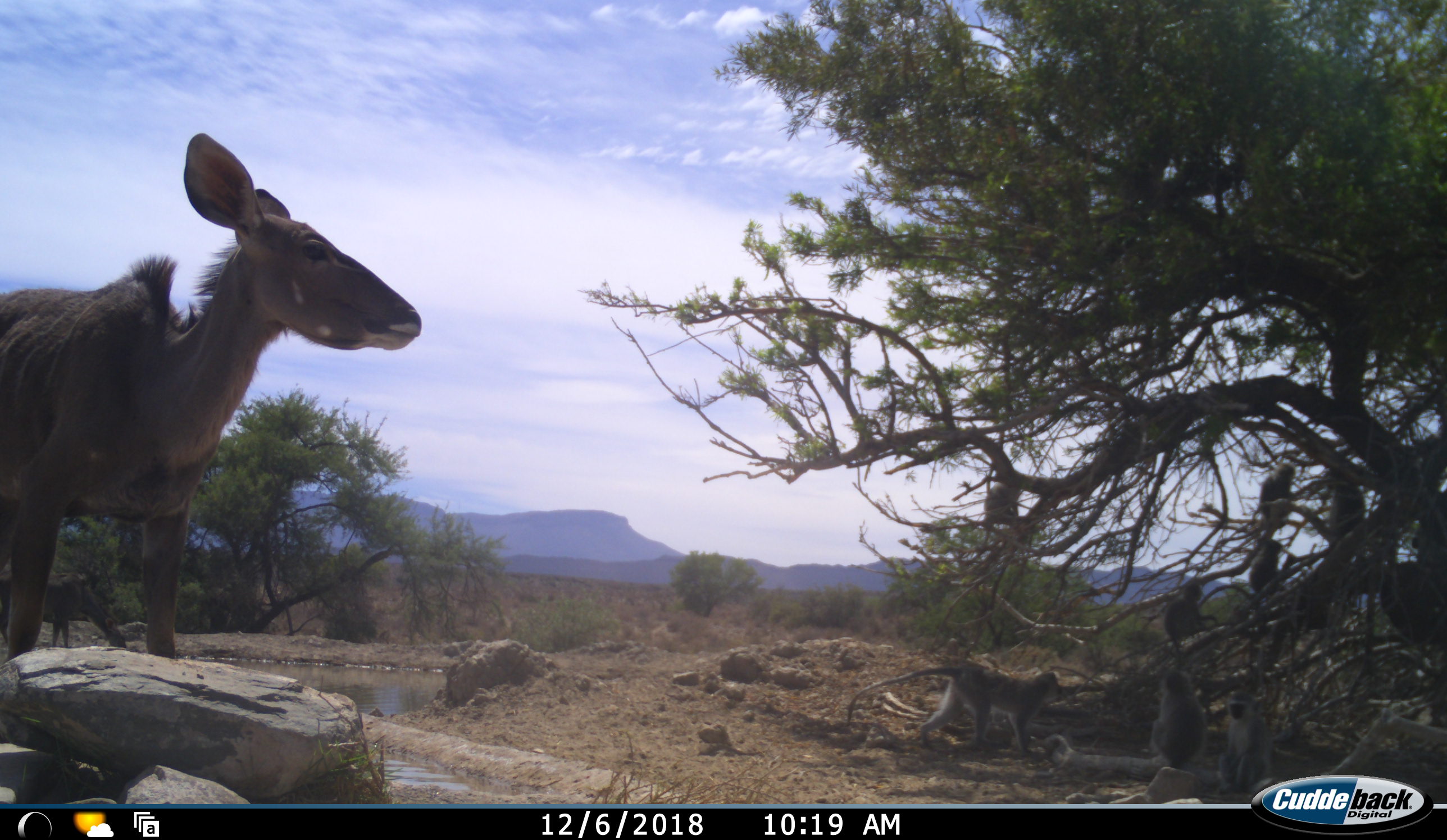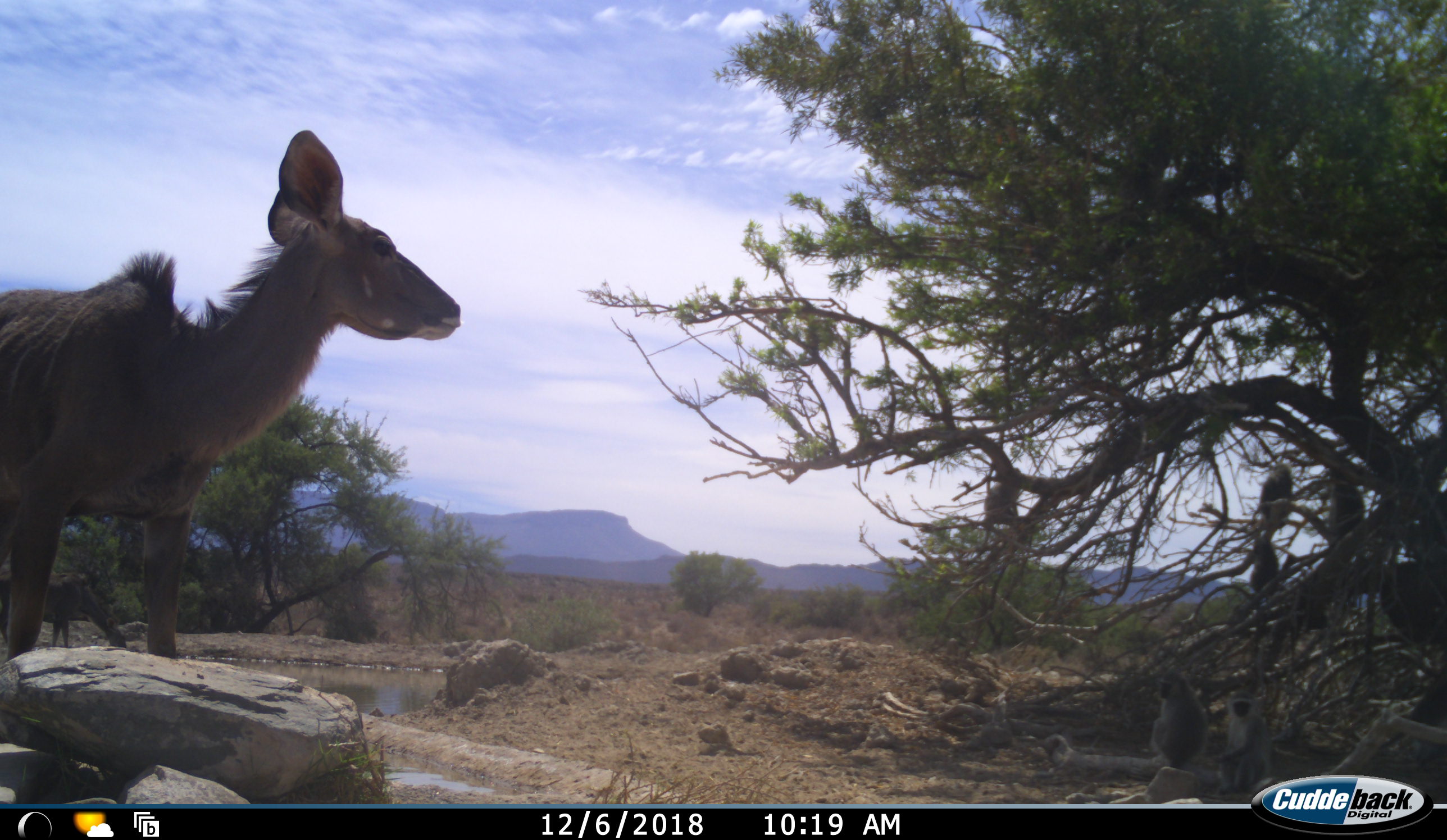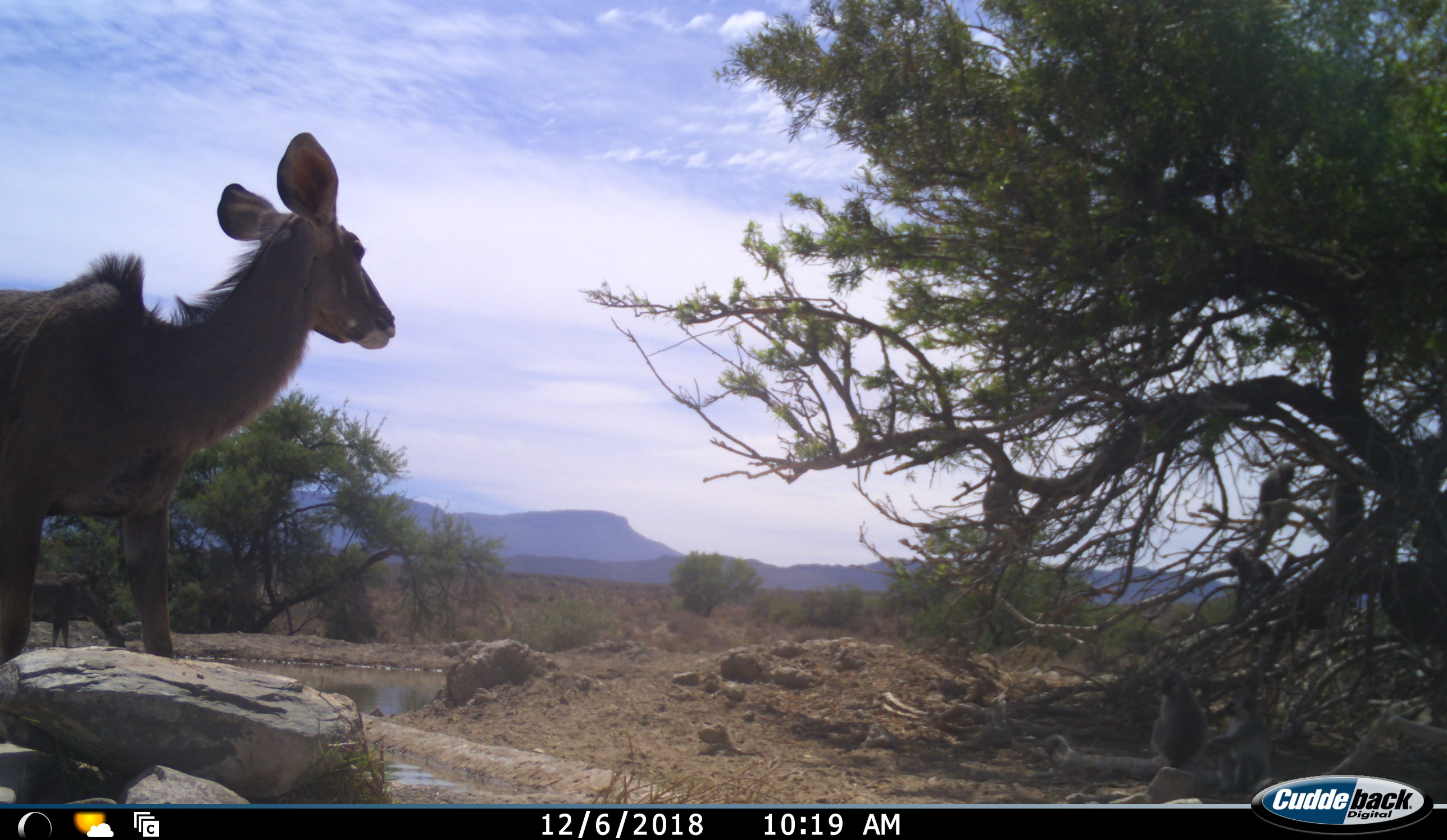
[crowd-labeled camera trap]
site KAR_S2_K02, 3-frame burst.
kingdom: Animalia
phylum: Chordata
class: Mammalia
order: Artiodactyla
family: Bovidae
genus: Tragelaphus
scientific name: Tragelaphus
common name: kudu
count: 1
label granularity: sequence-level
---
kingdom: Animalia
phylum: Chordata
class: Mammalia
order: Primates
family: Cercopithecidae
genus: Chlorocebus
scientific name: Chlorocebus pygerythrus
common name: vervet monkey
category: monkeyvervet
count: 7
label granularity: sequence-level